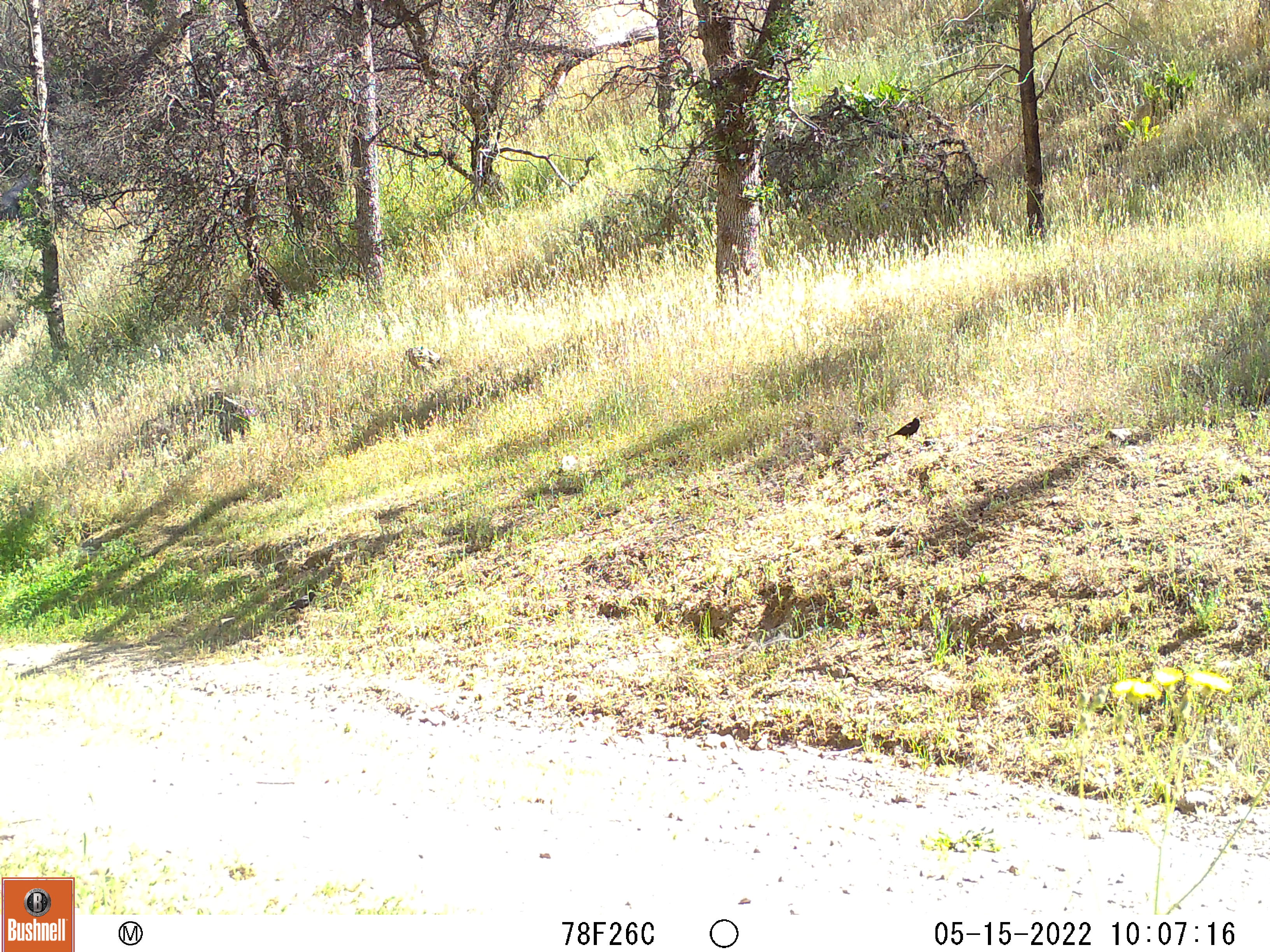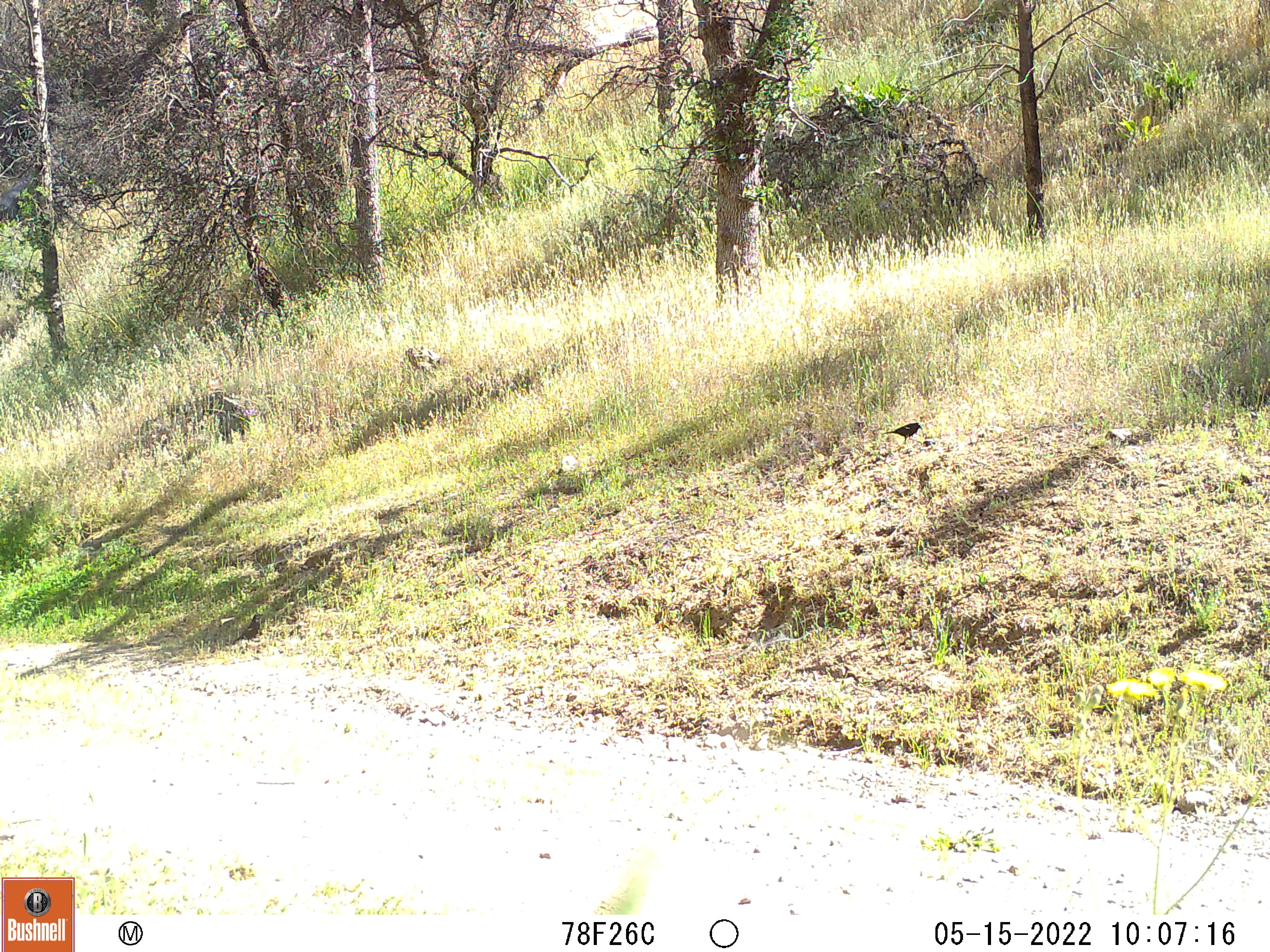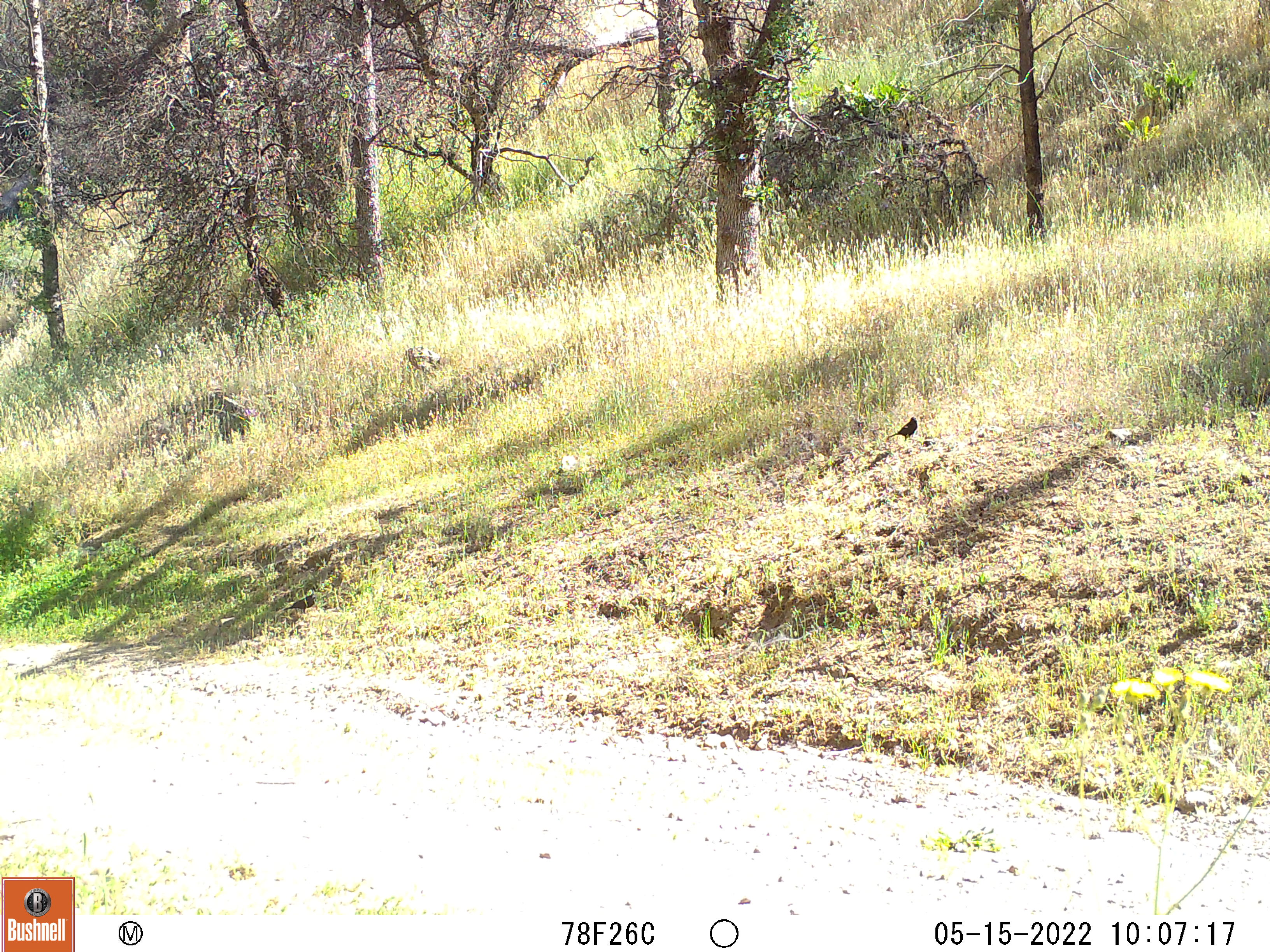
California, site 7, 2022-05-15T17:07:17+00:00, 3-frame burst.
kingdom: Animalia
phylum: Chordata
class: Aves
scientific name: Aves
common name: bird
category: unknown bird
Unknown bird (bird) (Aves).